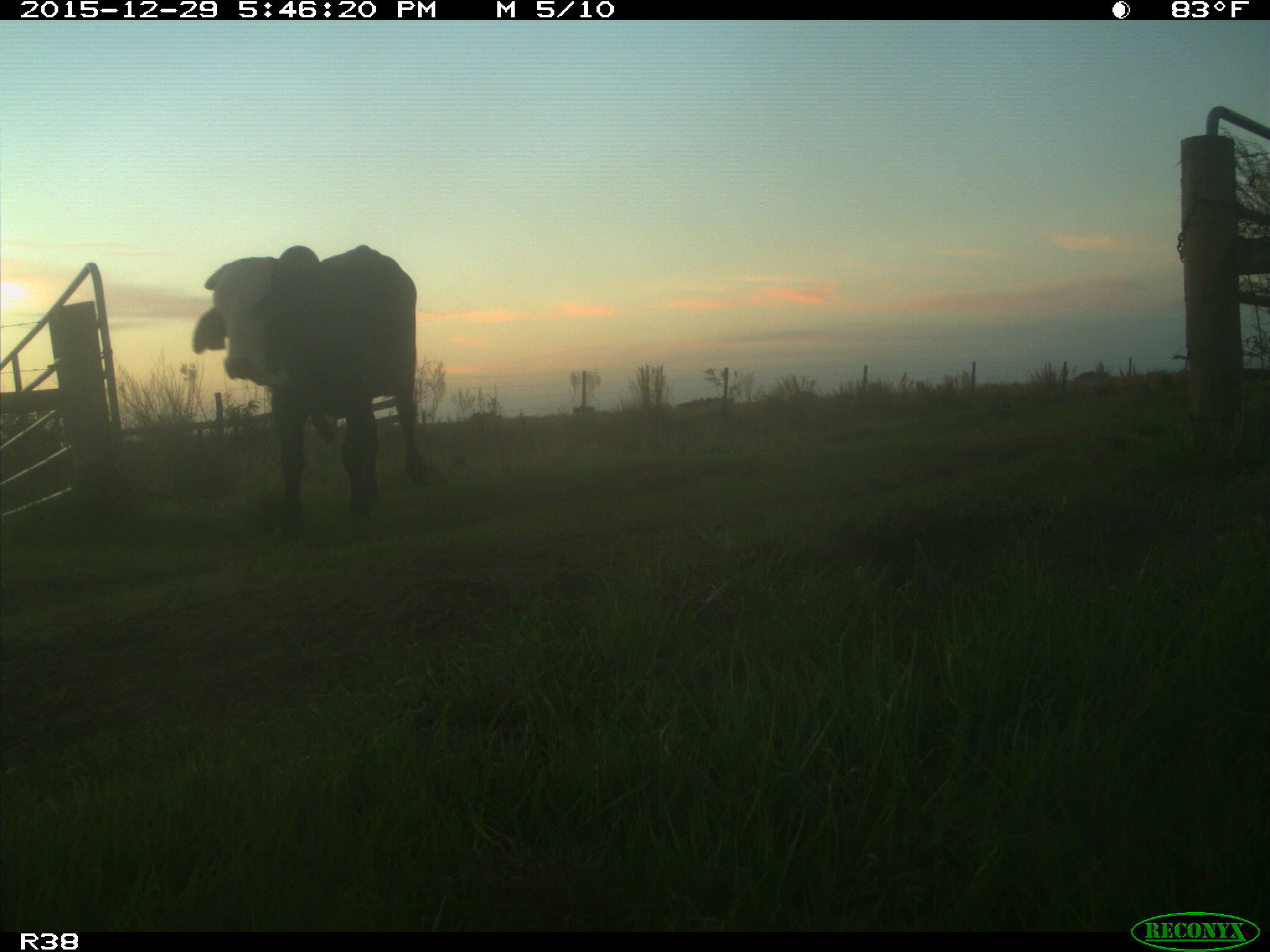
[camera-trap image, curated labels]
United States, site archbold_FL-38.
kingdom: Animalia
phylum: Chordata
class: Mammalia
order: Artiodactyla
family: Bovidae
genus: Bos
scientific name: Bos taurus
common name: domestic cow